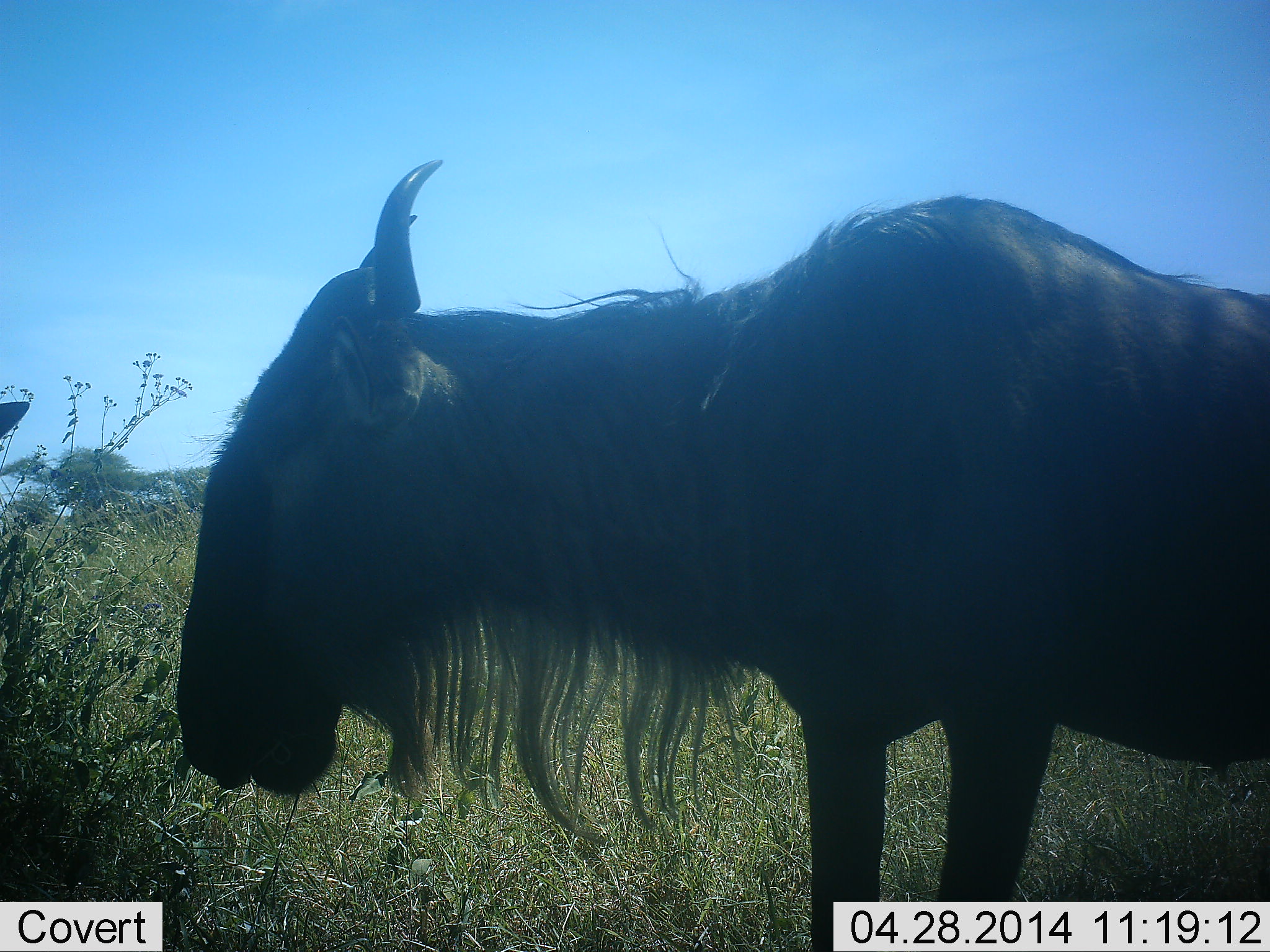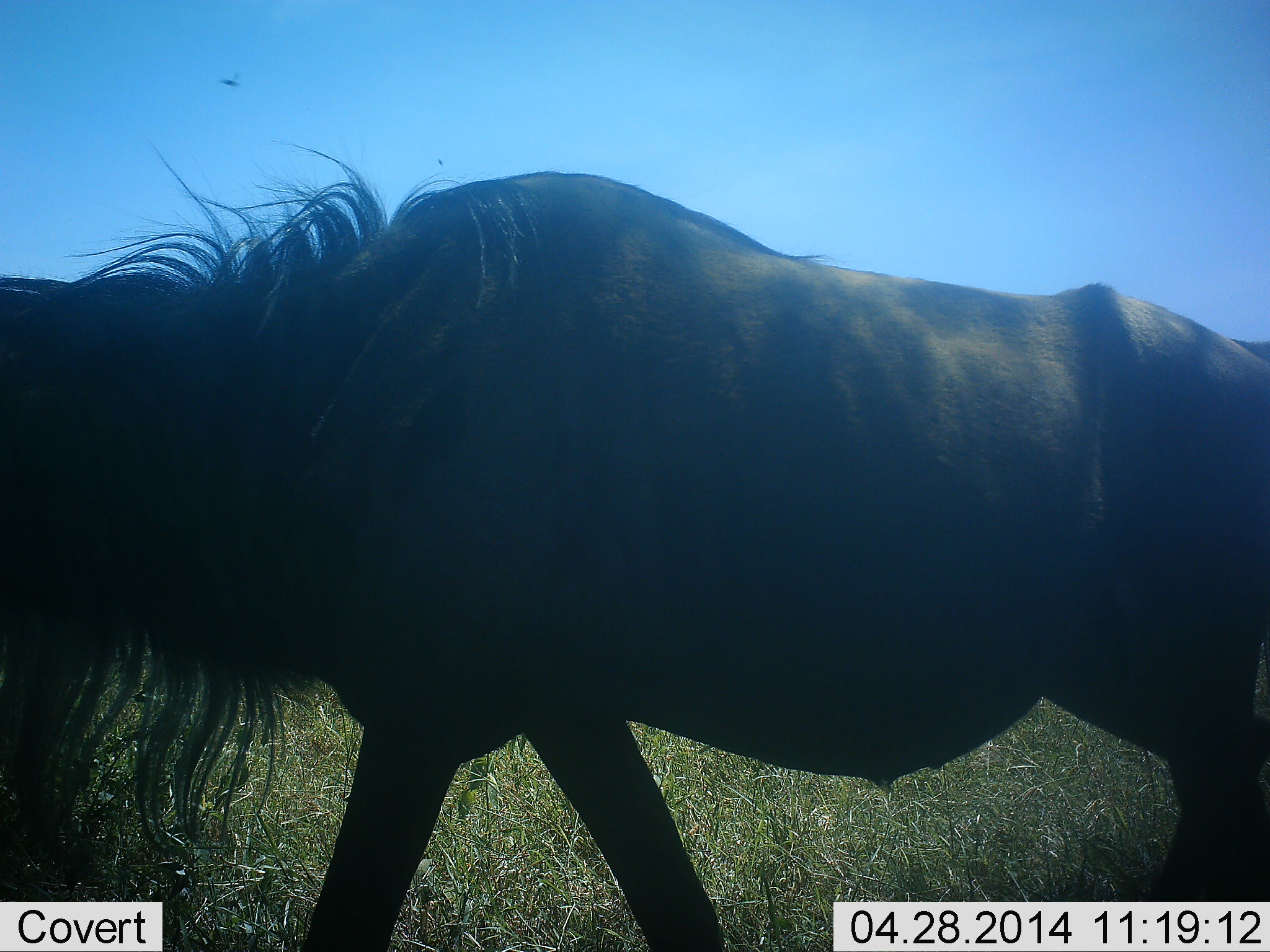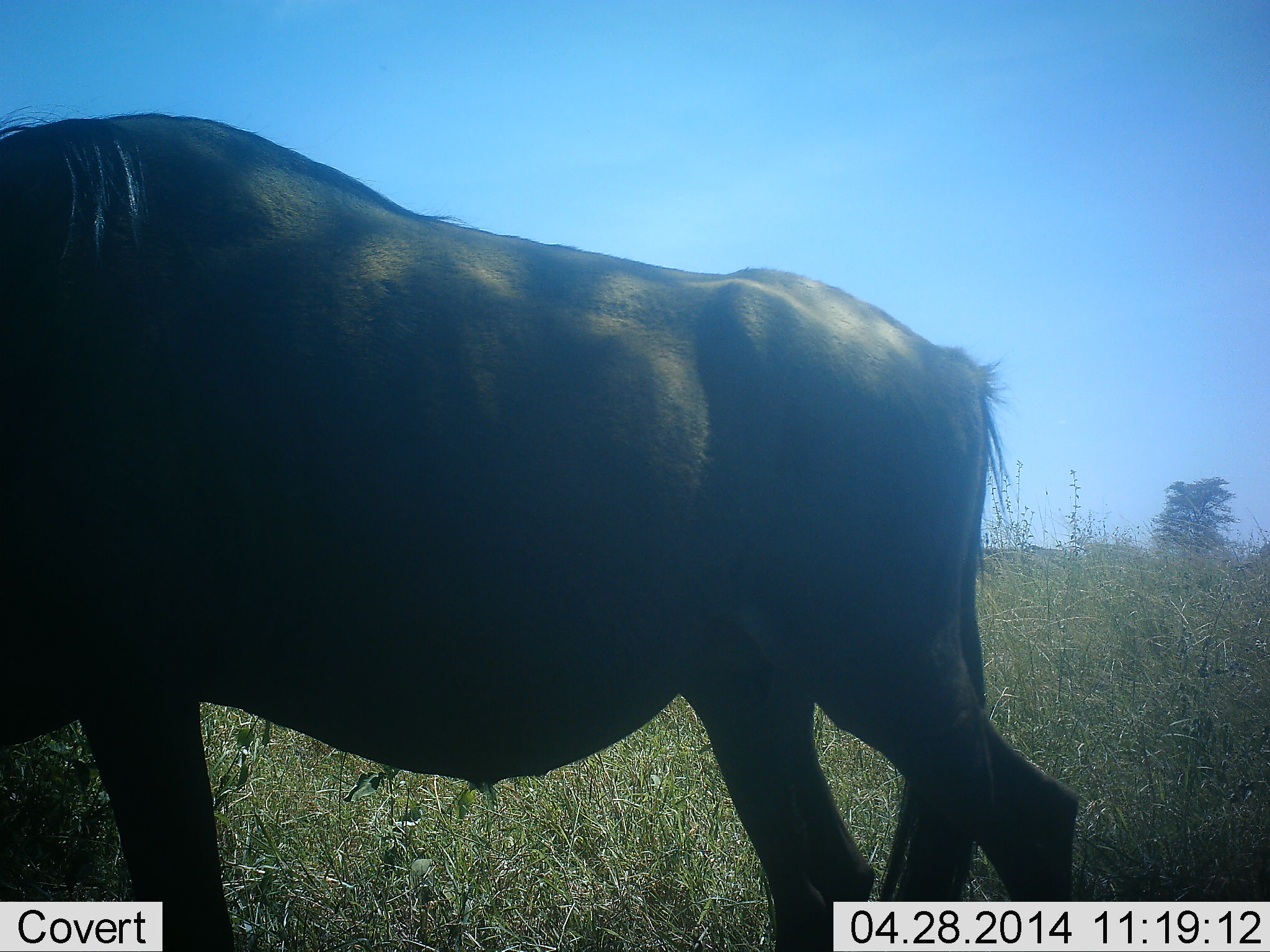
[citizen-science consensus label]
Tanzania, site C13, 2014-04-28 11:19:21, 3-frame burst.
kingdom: Animalia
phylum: Chordata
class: Mammalia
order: Artiodactyla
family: Bovidae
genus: Connochaetes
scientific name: Connochaetes taurinus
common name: blue wildebeest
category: wildebeest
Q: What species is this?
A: Wildebeest (blue wildebeest) (Connochaetes taurinus).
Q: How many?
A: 1.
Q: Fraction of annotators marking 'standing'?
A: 20%.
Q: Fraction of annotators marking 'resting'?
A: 0%.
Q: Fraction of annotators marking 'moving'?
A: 90%.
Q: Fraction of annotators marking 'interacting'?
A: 0%.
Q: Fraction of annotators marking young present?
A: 0%.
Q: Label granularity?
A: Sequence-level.